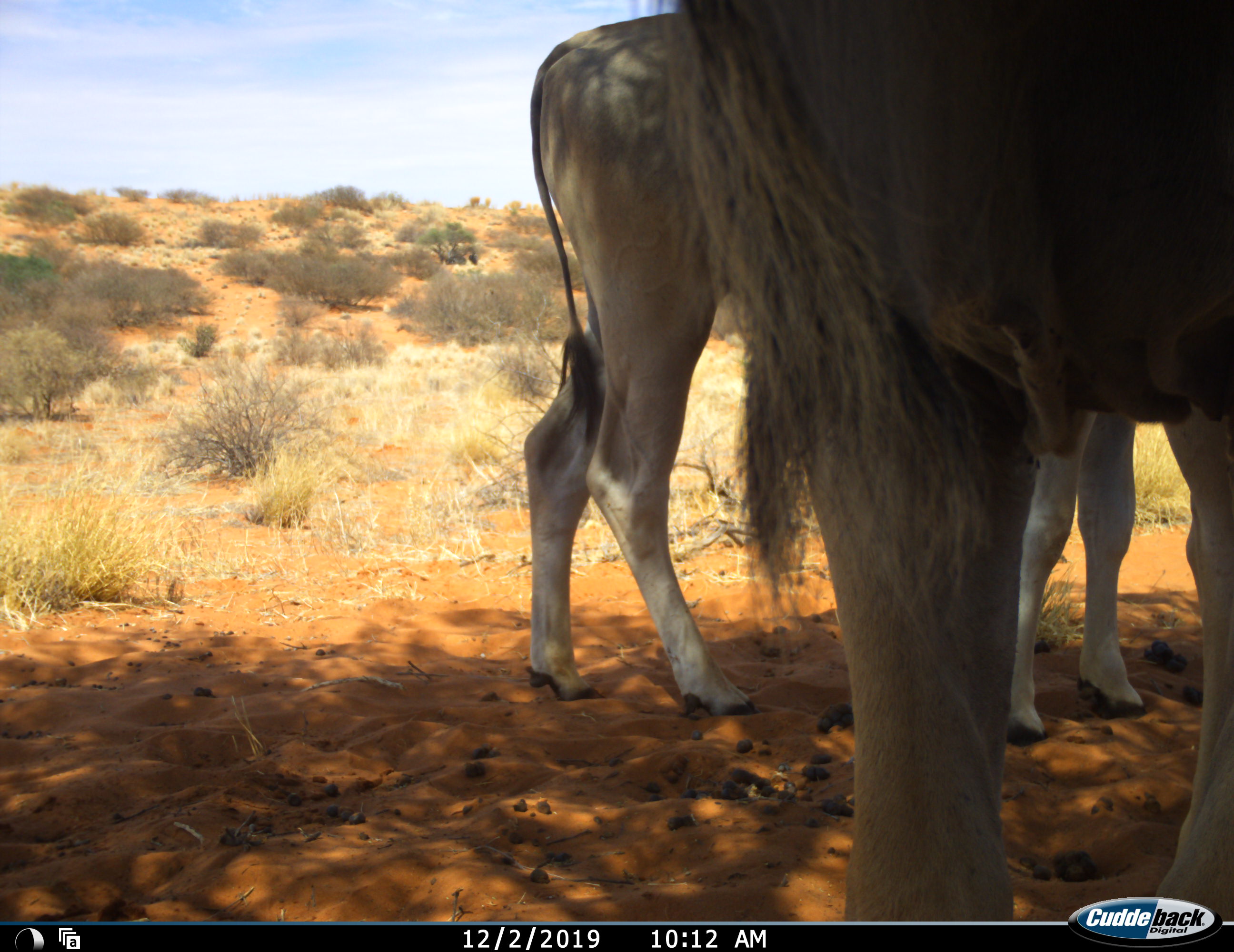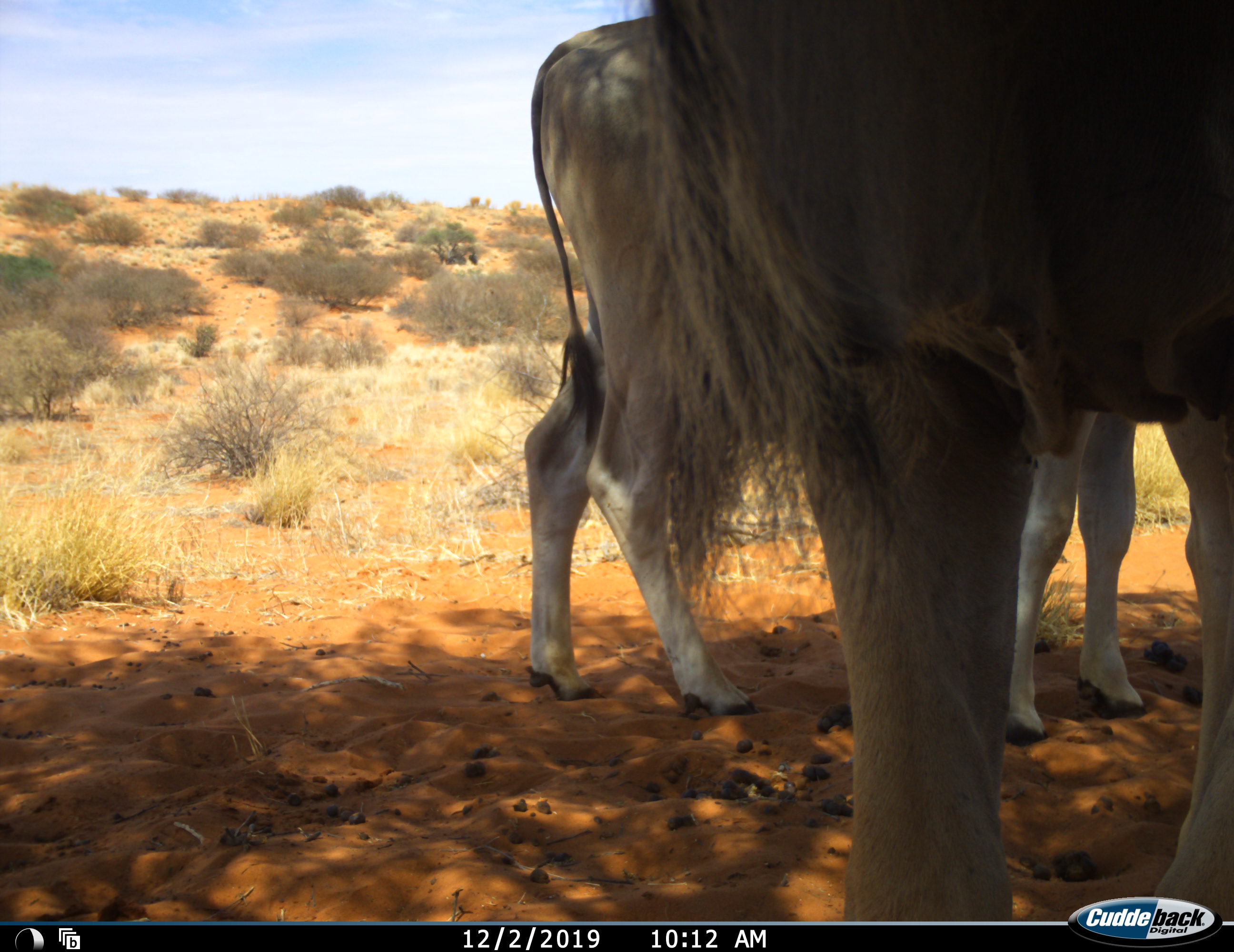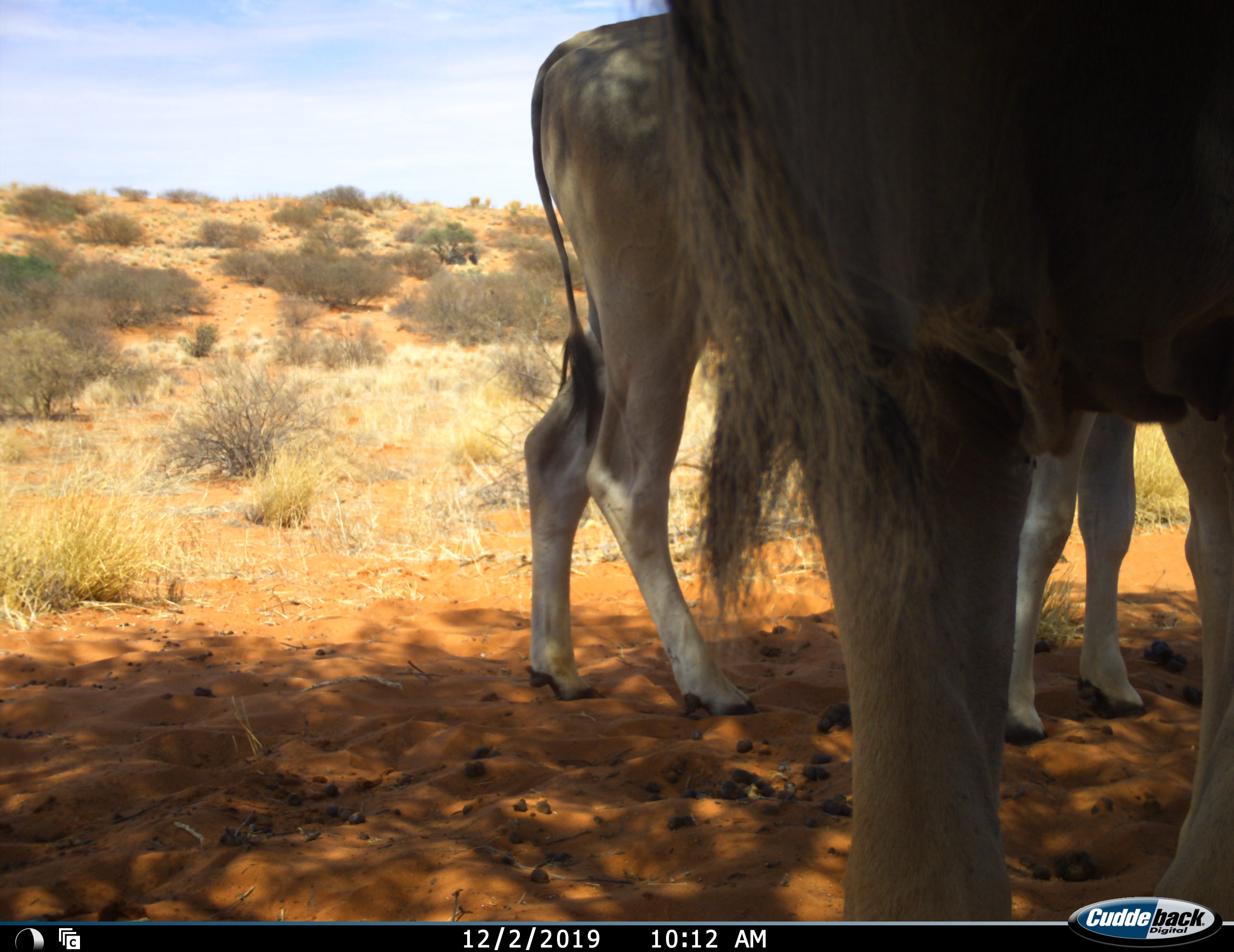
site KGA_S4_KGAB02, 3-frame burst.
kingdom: Animalia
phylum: Chordata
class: Mammalia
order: Artiodactyla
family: Bovidae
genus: Tragelaphus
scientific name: Tragelaphus oryx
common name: eland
Eland (Tragelaphus oryx), count 2. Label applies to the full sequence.